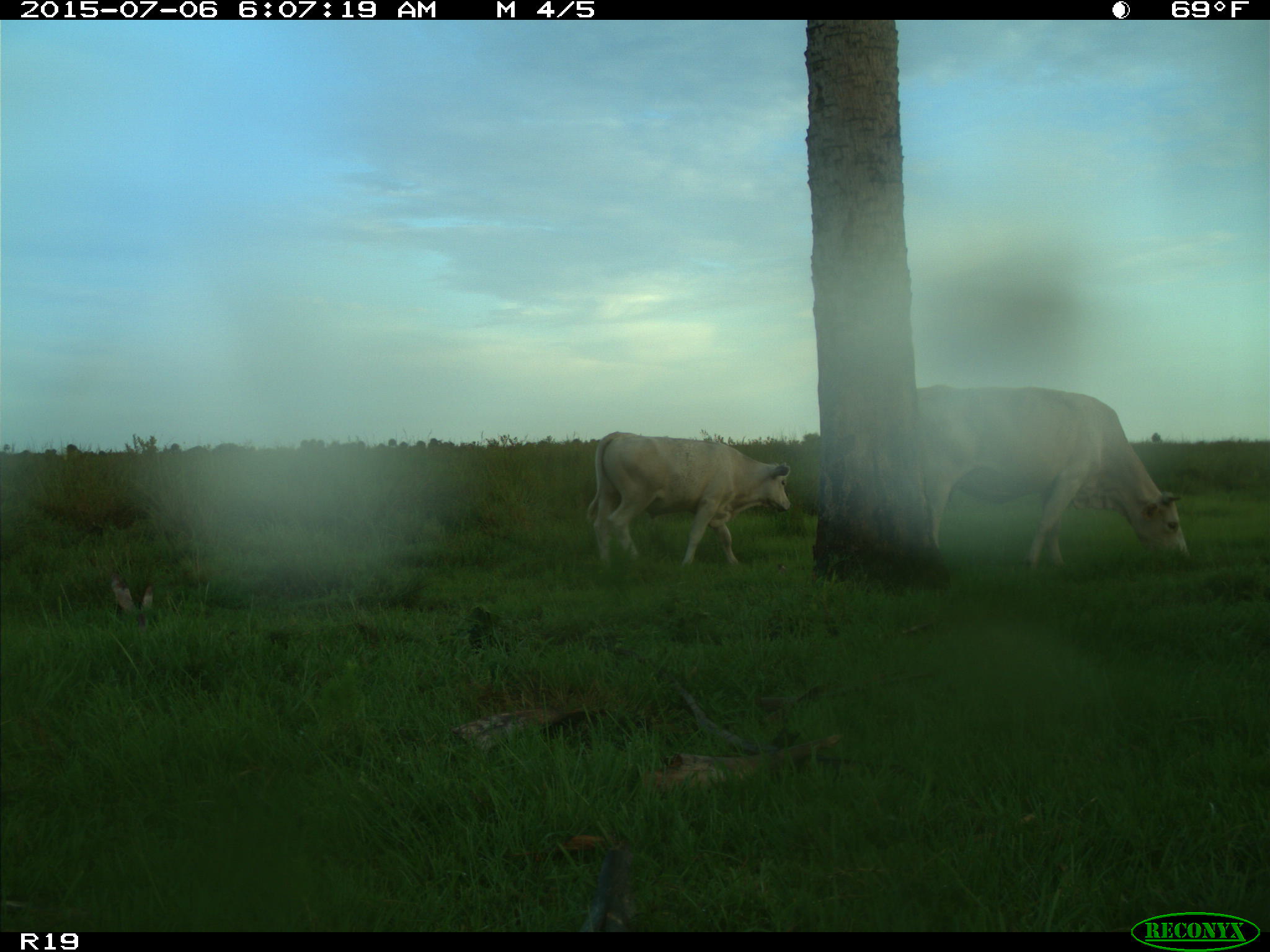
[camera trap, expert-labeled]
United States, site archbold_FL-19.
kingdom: Animalia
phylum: Chordata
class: Mammalia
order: Artiodactyla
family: Bovidae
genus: Bos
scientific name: Bos taurus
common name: domestic cow